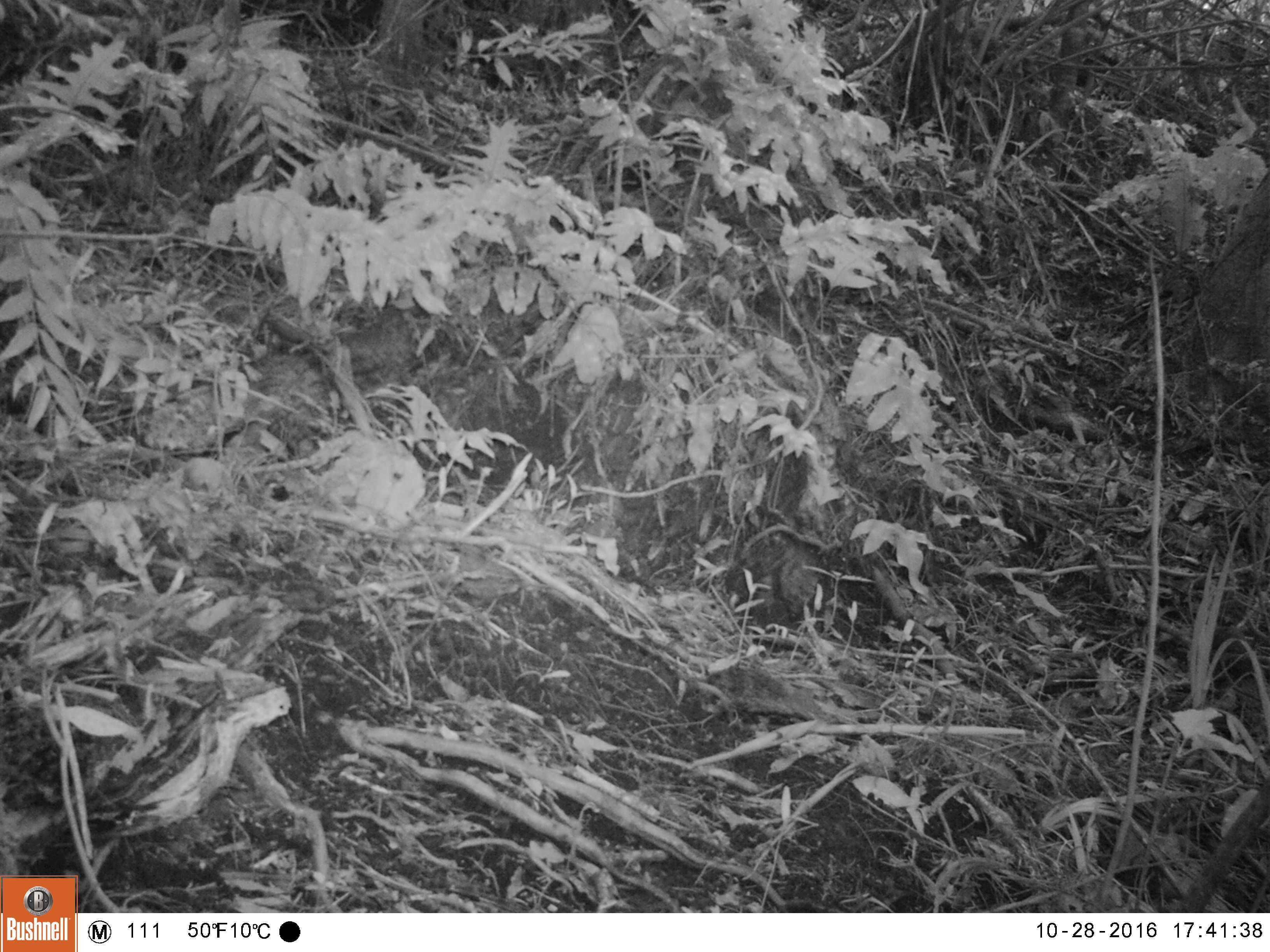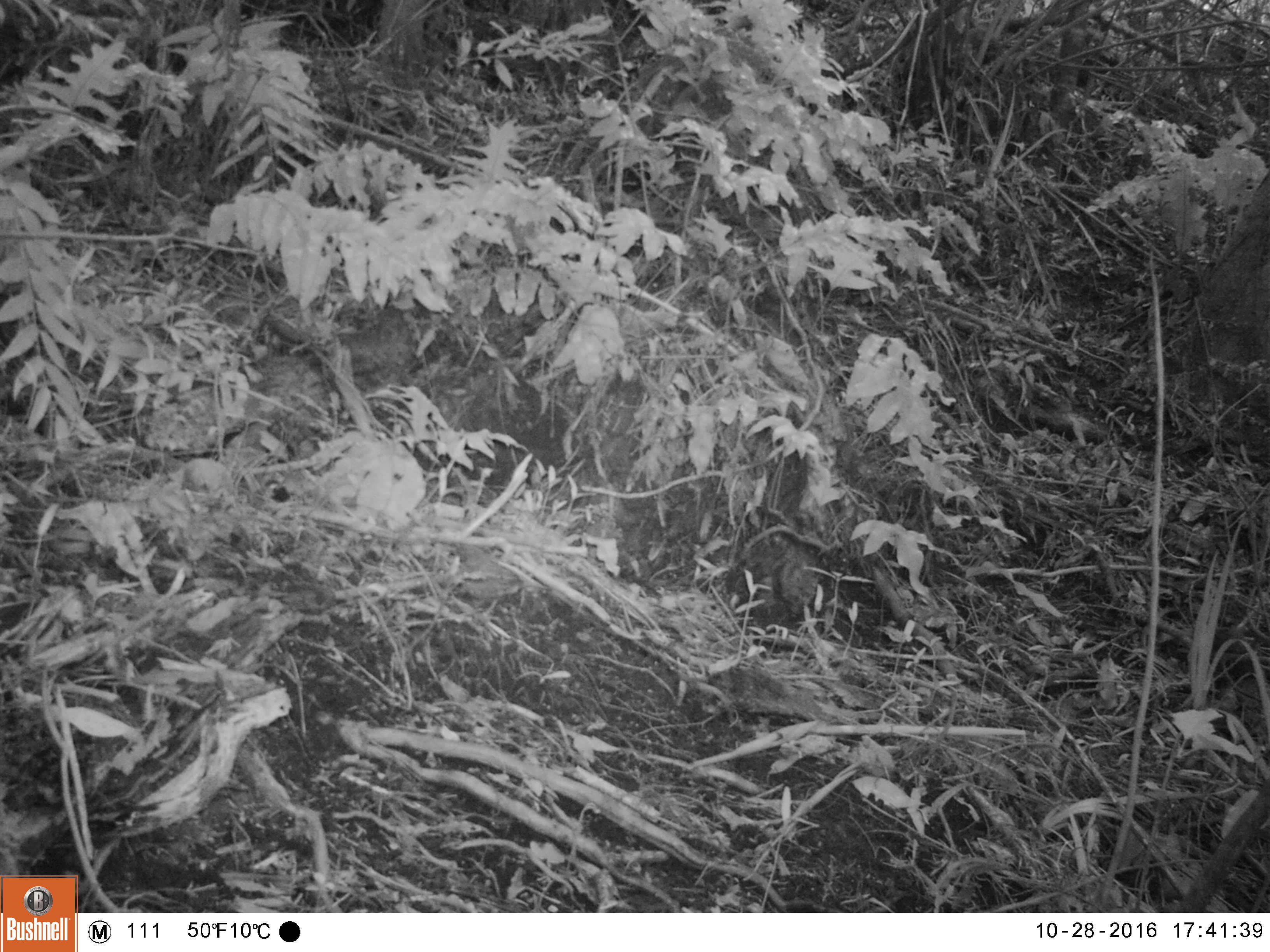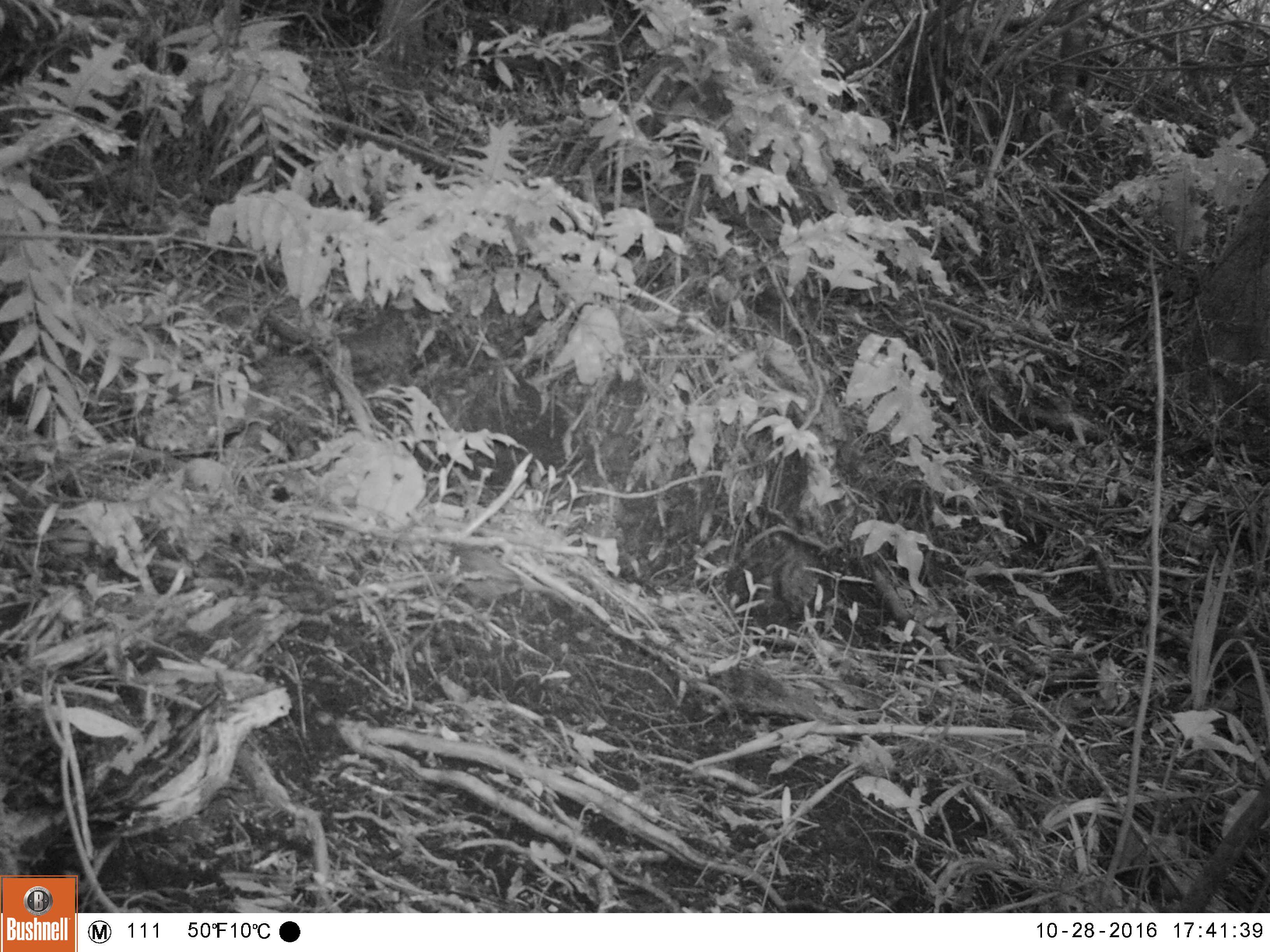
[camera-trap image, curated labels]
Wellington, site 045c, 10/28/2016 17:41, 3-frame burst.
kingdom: Animalia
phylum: Chordata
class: Aves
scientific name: Aves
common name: bird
Bird (Aves).